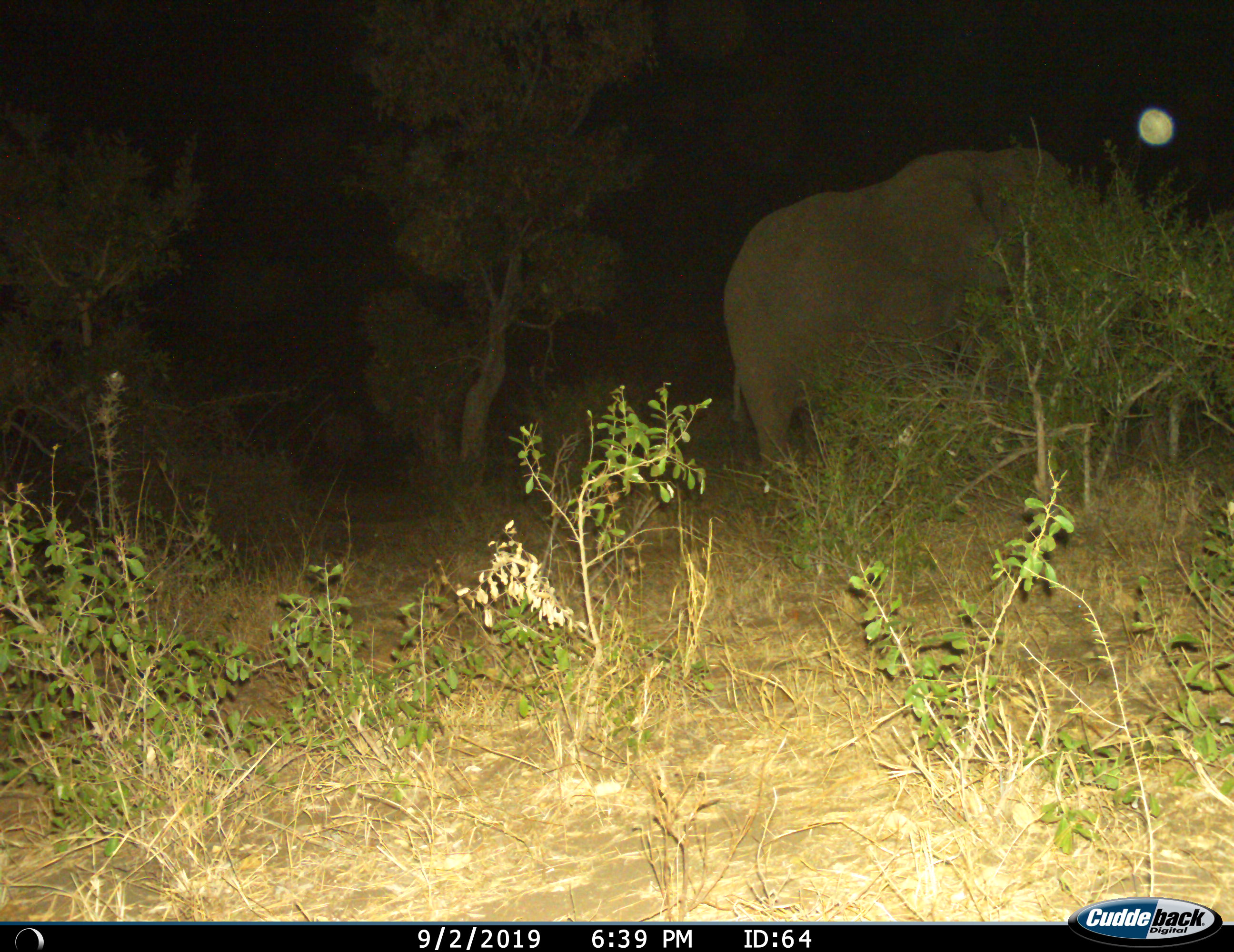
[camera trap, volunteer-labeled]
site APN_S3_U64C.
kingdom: Animalia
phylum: Chordata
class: Mammalia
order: Proboscidea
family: Elephantidae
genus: Loxodonta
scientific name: Loxodonta africana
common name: african bush elephant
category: elephant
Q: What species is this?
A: Elephant (african bush elephant) (Loxodonta africana).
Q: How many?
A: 1.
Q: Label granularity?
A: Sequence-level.